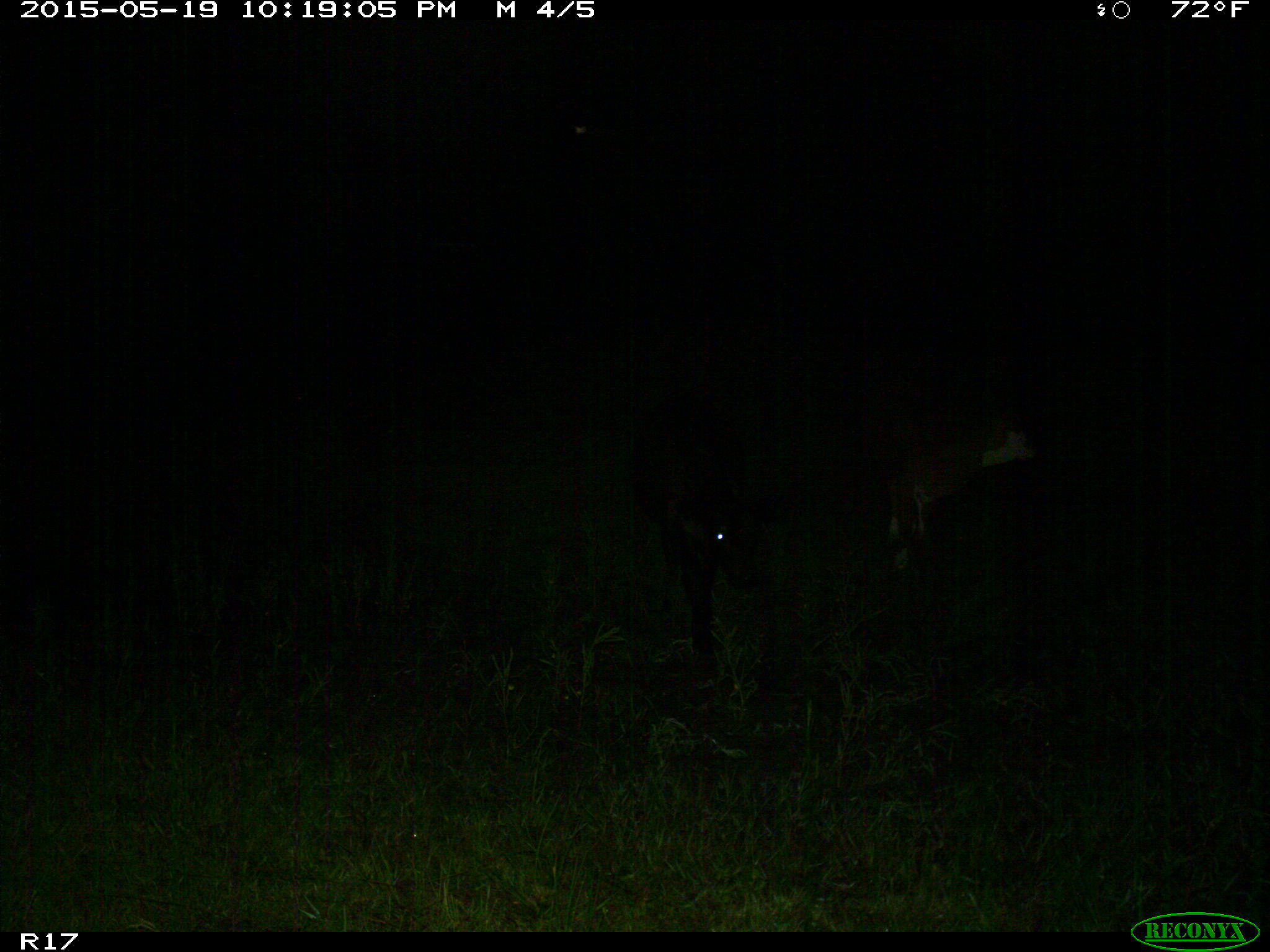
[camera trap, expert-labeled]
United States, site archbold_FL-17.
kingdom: Animalia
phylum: Chordata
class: Mammalia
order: Artiodactyla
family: Bovidae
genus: Bos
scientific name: Bos taurus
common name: domestic cow